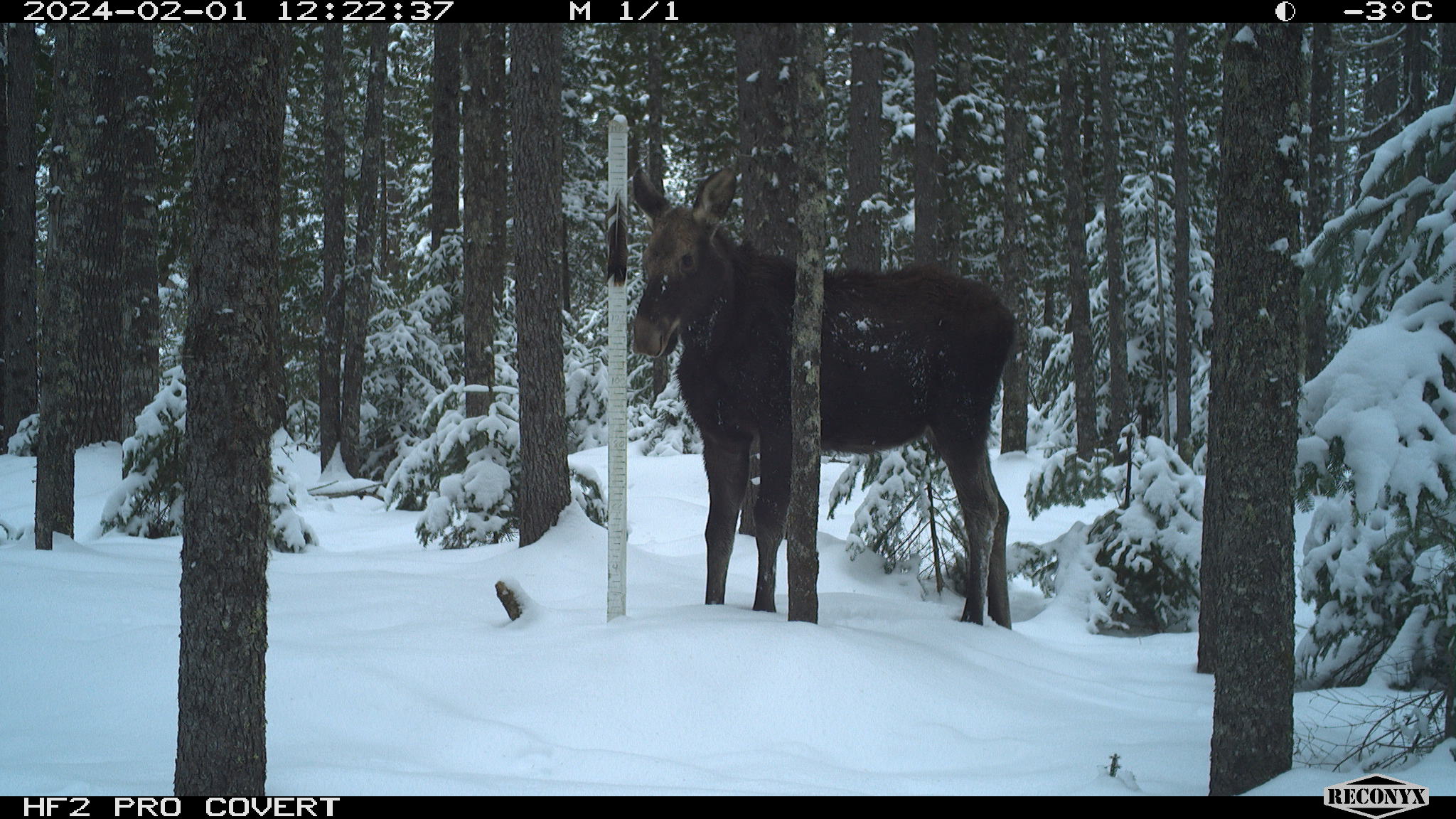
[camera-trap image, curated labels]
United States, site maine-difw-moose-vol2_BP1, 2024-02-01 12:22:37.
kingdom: Animalia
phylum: Chordata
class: Mammalia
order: Artiodactyla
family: Cervidae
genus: Alces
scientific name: Alces alces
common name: moose